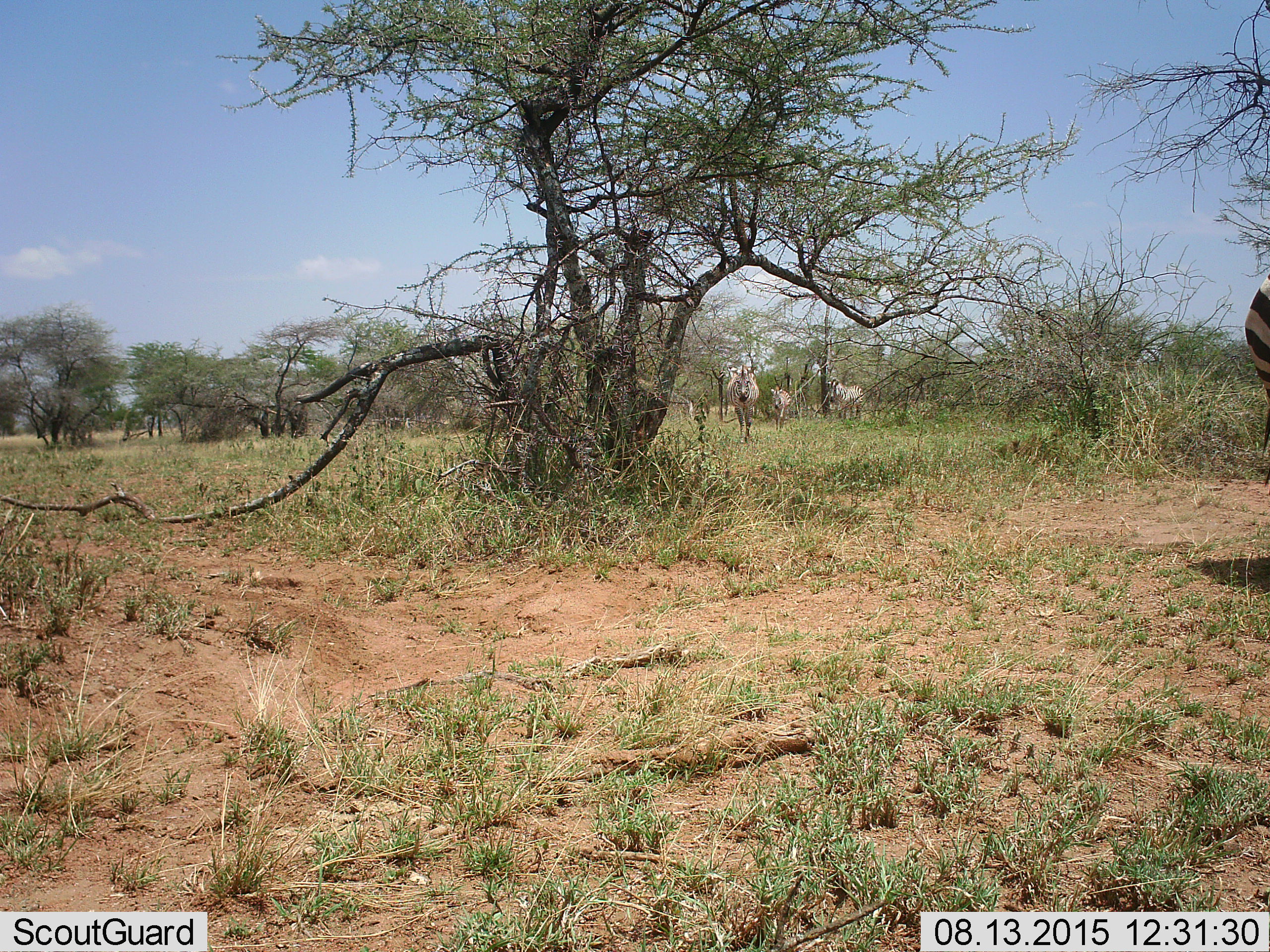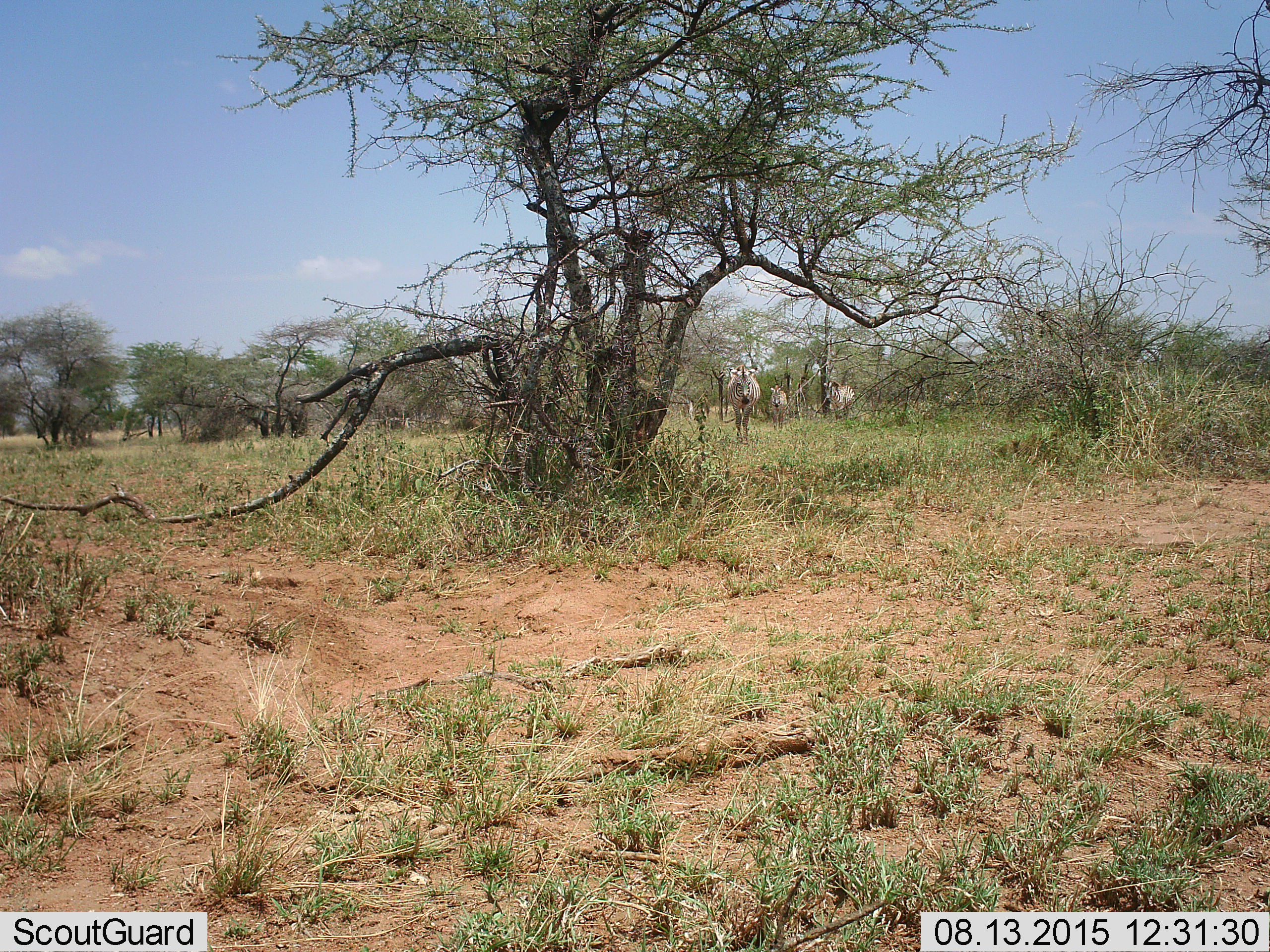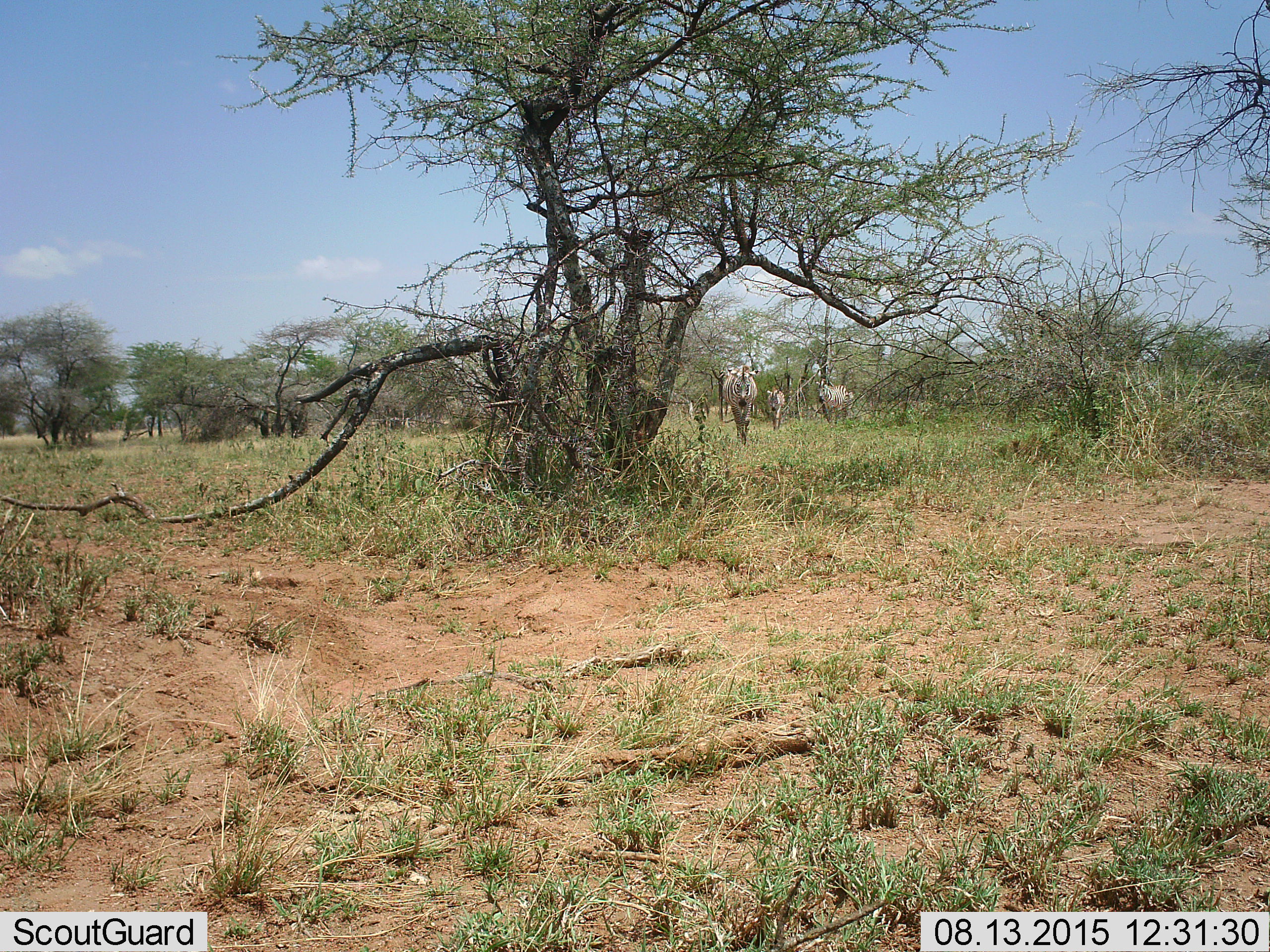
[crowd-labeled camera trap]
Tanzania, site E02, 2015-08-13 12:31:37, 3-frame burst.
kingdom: Animalia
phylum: Chordata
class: Mammalia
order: Perissodactyla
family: Equidae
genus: Equus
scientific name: Equus quagga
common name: plains zebra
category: zebra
Zebra (plains zebra) (Equus quagga), count 4. Behavior (volunteer vote fractions): standing 29%, resting 0%, moving 76%, interacting 0%. Young present (vote fraction): 24%. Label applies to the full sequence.